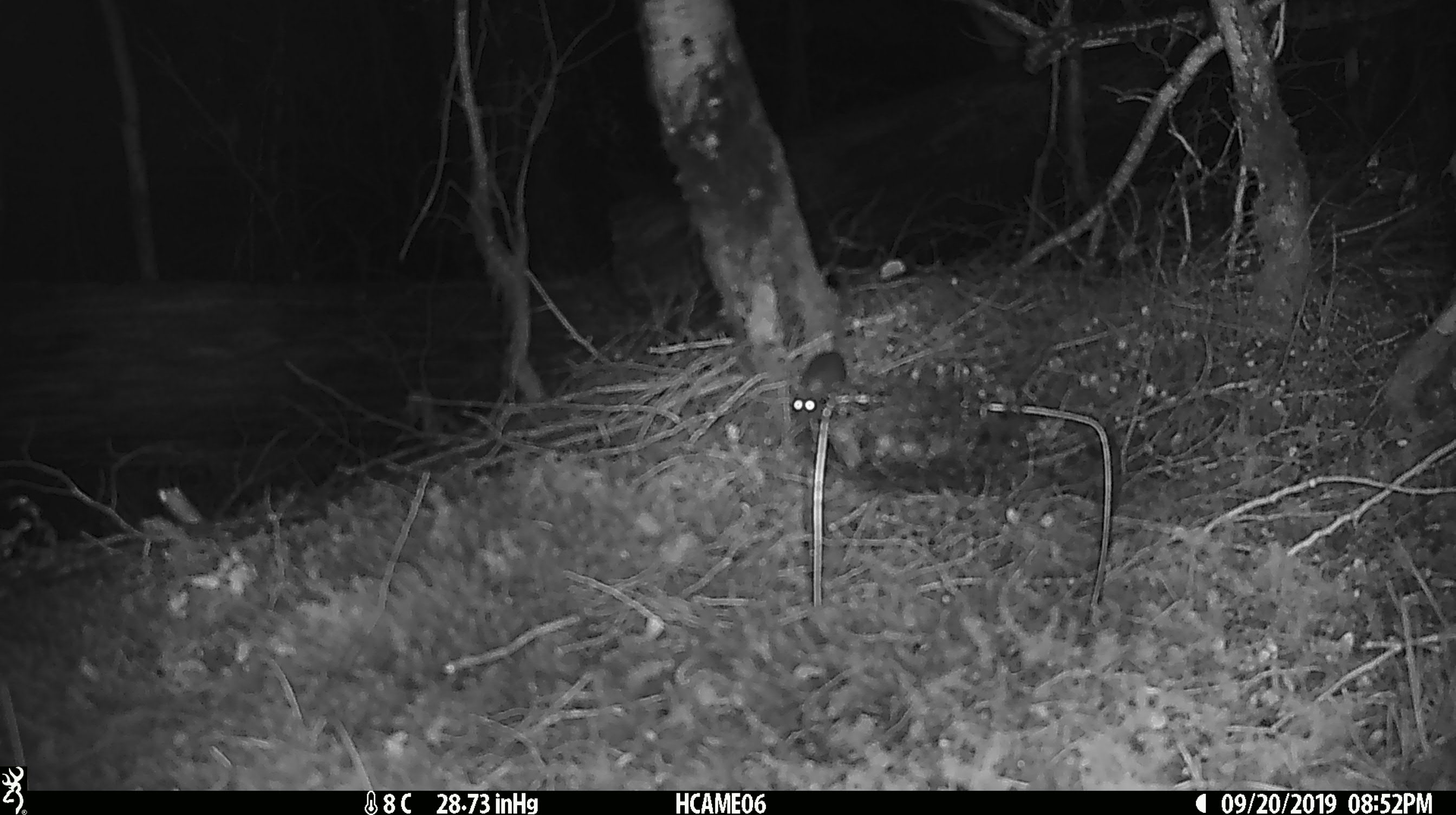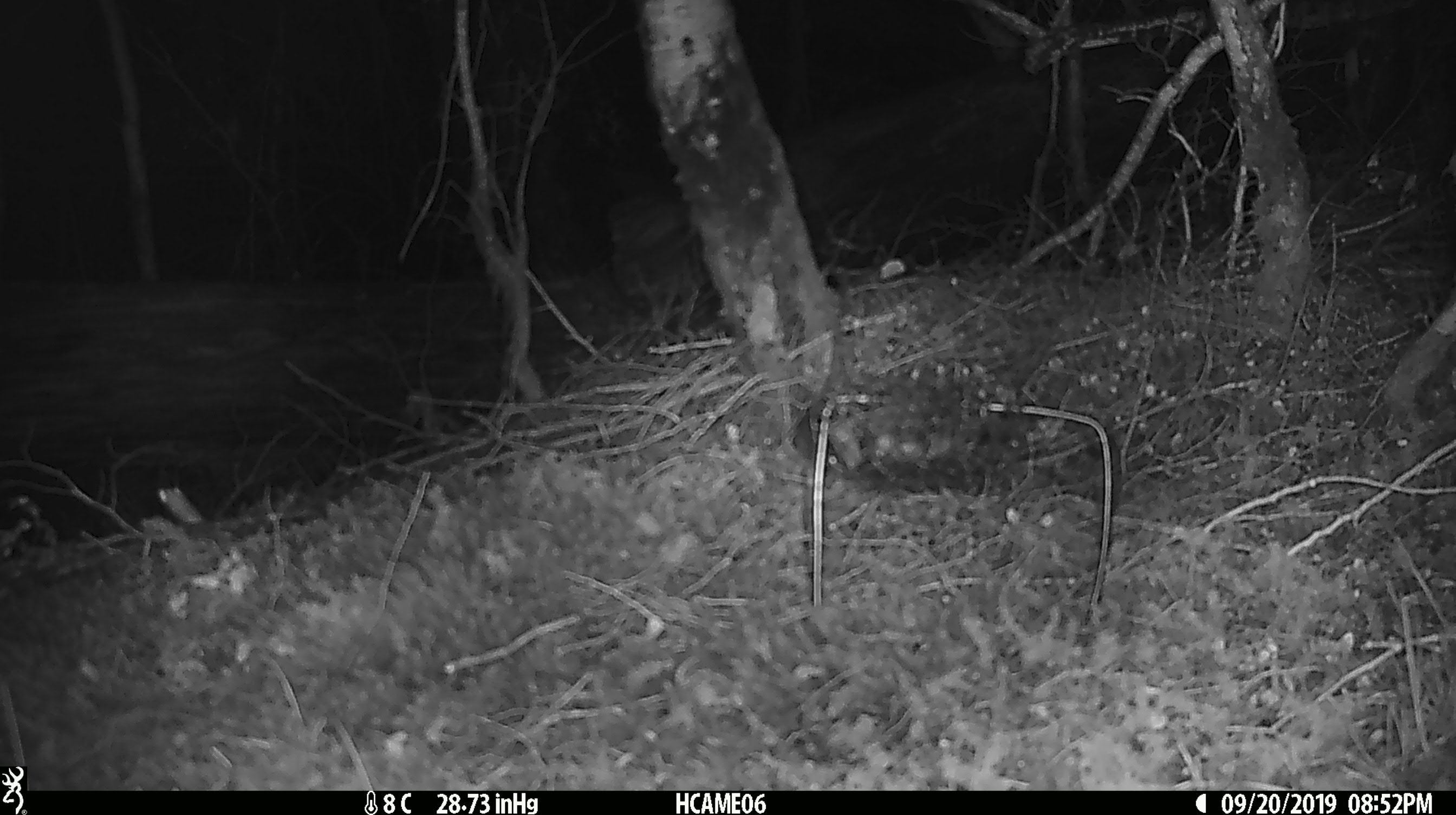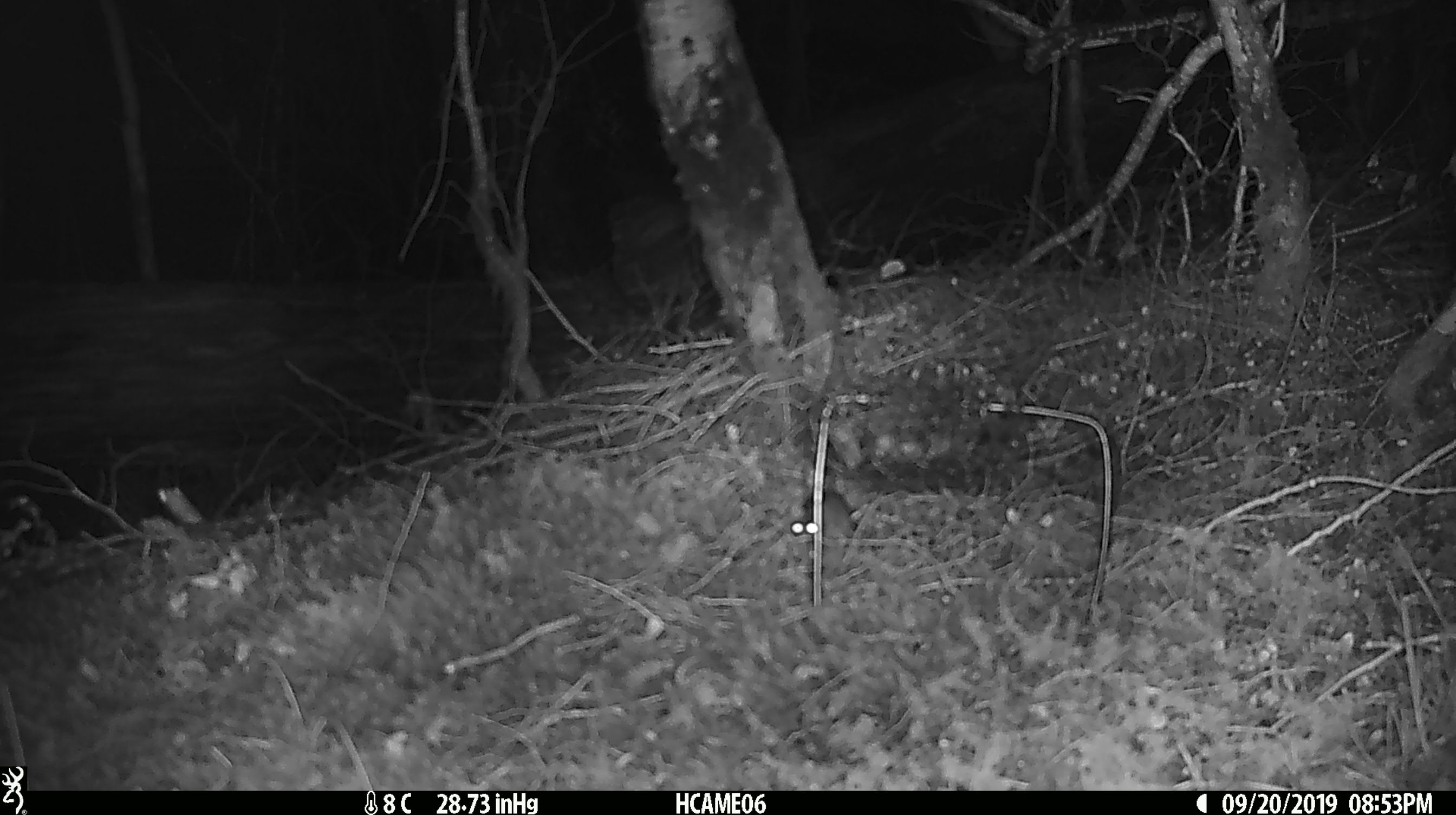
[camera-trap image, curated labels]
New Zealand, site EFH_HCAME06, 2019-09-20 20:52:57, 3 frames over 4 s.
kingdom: Animalia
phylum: Chordata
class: Mammalia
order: Rodentia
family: Muridae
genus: Mus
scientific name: Mus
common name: mouse